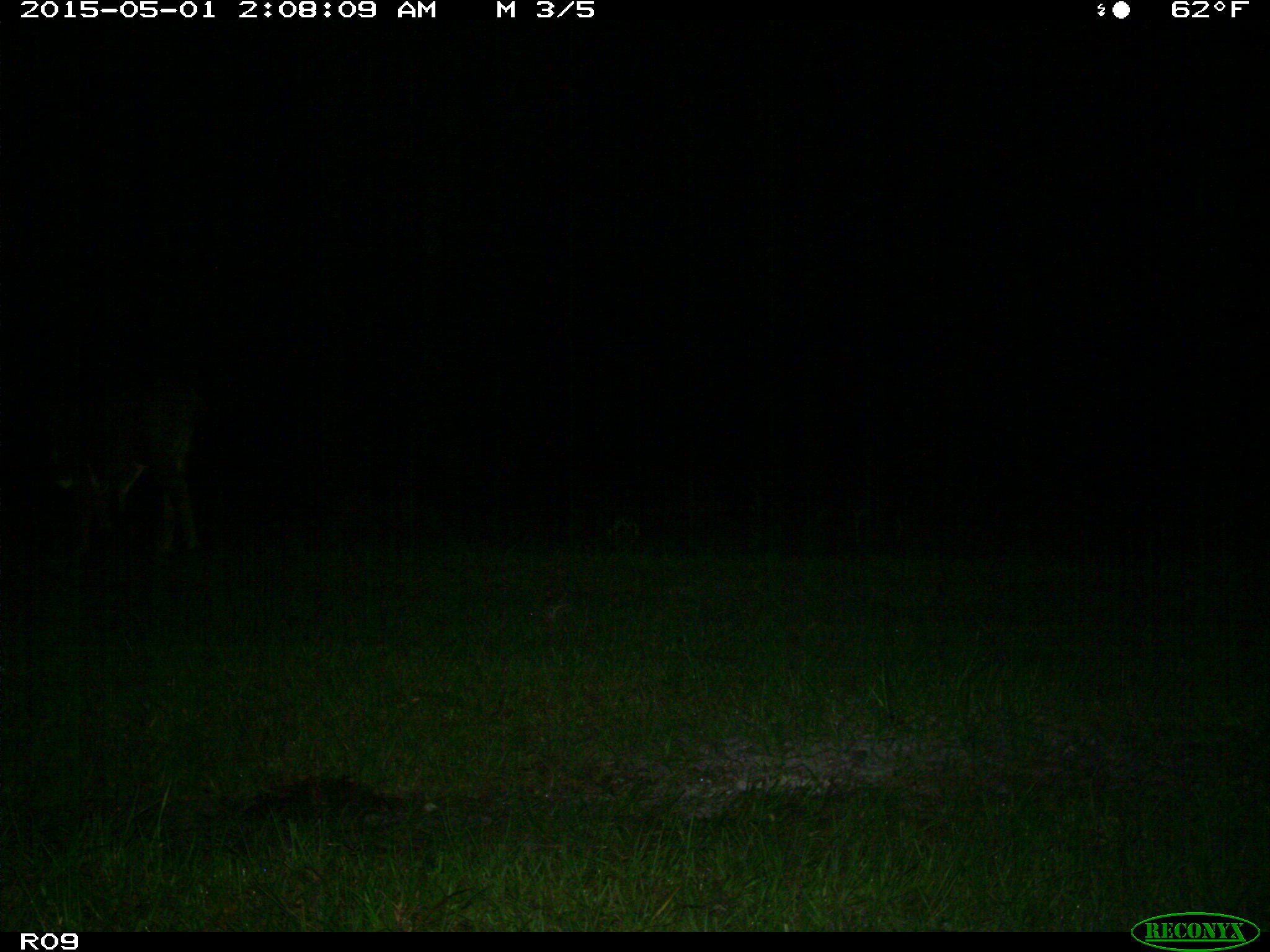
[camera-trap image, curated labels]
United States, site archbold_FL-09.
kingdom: Animalia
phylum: Chordata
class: Mammalia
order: Artiodactyla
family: Bovidae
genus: Bos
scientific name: Bos taurus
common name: domestic cow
Bos taurus (domestic cow).